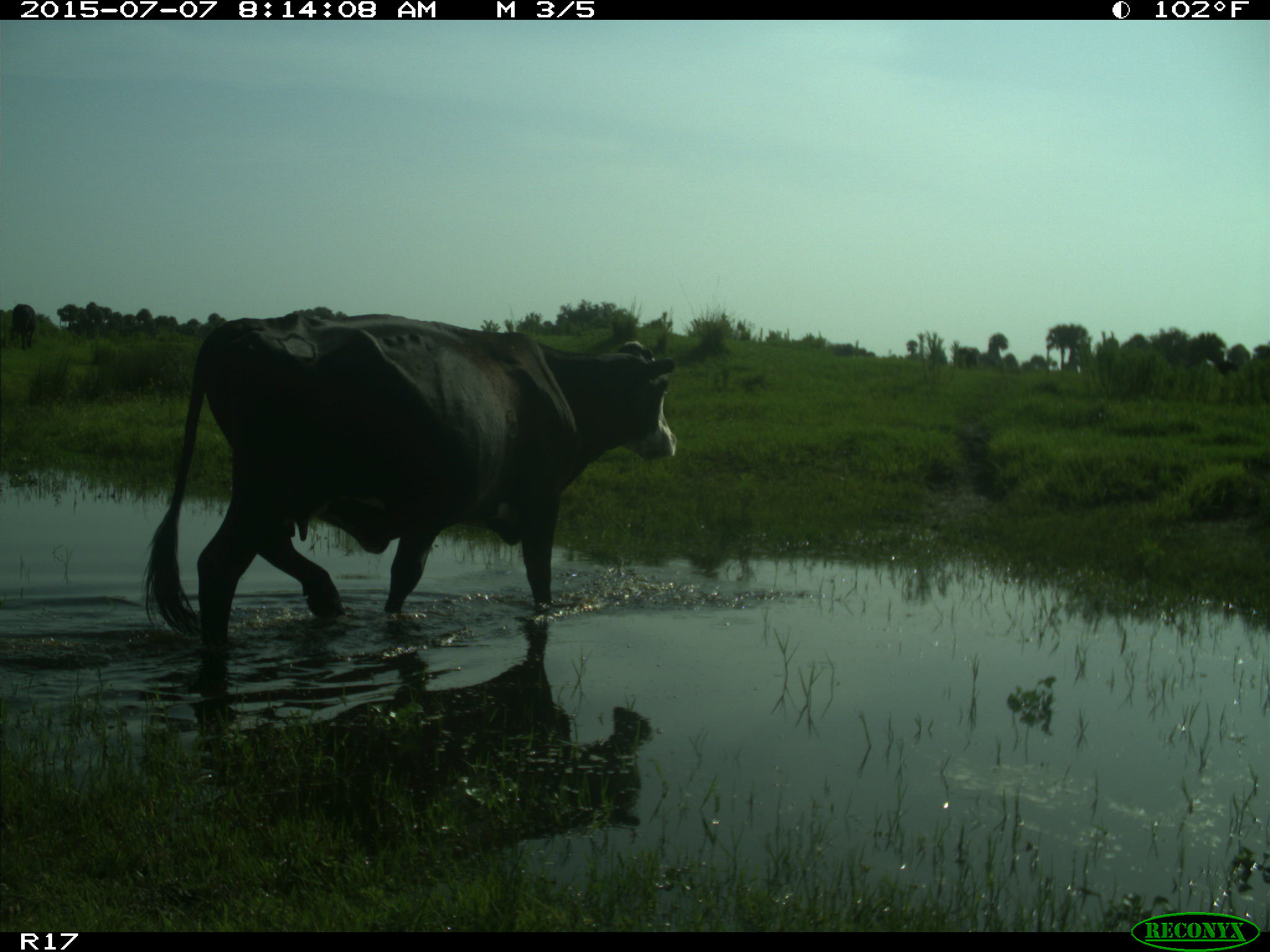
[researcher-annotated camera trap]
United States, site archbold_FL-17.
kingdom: Animalia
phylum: Chordata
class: Mammalia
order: Artiodactyla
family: Bovidae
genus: Bos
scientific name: Bos taurus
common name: domestic cow